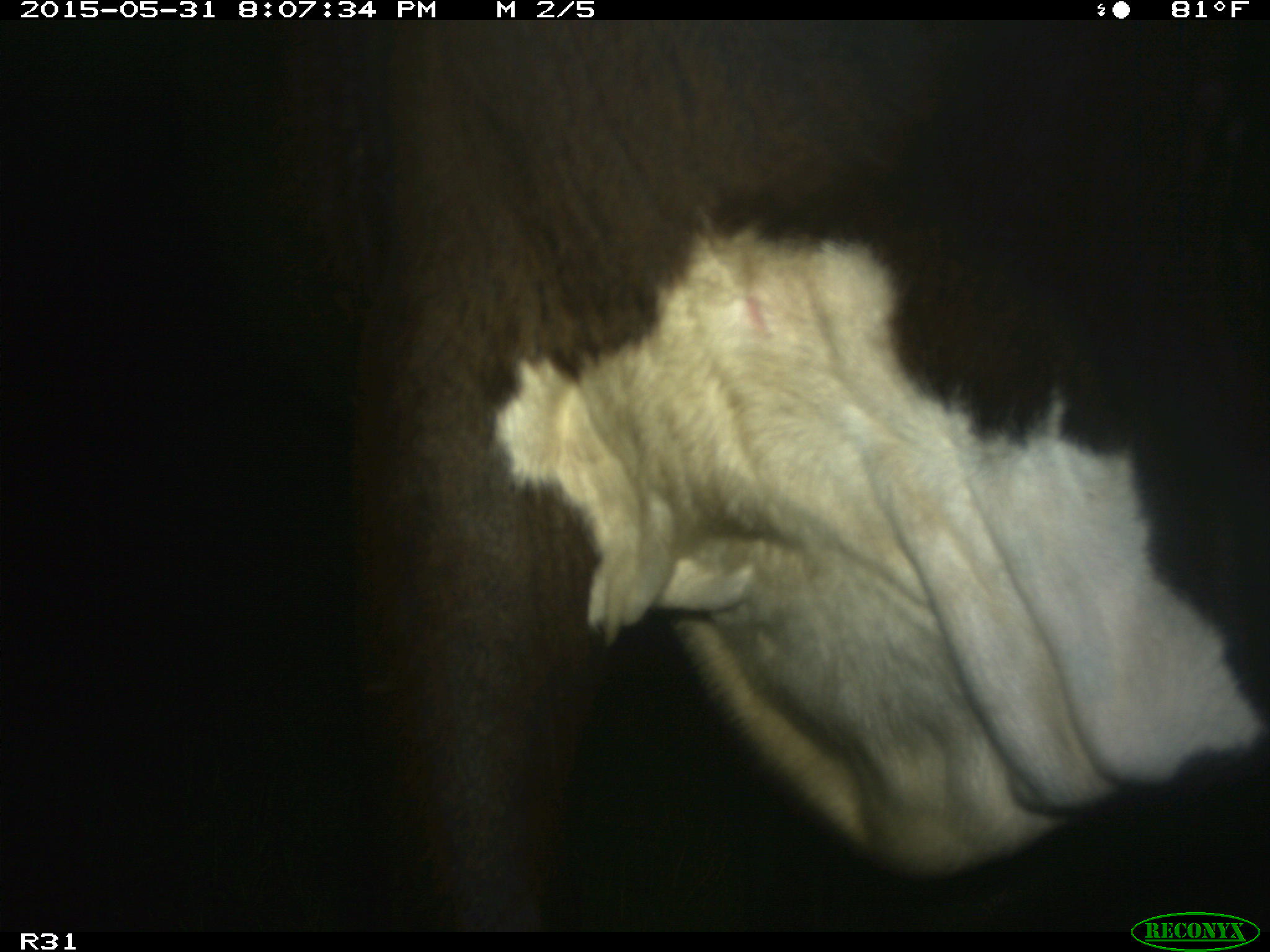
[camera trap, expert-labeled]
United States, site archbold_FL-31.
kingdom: Animalia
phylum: Chordata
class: Mammalia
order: Artiodactyla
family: Bovidae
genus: Bos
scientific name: Bos taurus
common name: domestic cow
Bos taurus (domestic cow).